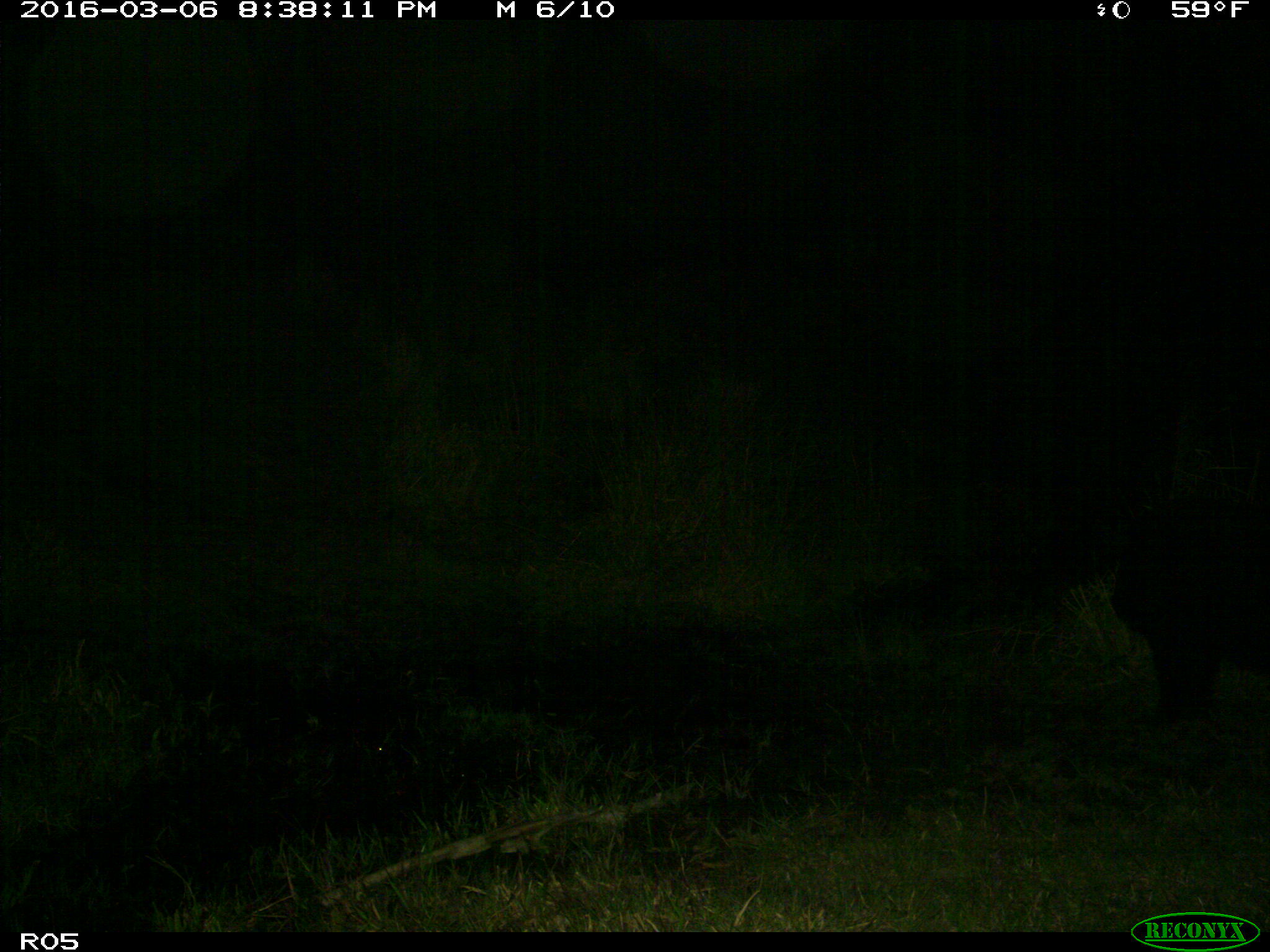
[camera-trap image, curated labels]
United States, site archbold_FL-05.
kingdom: Animalia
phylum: Chordata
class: Mammalia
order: Artiodactyla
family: Suidae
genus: Sus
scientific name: Sus scrofa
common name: wild boar